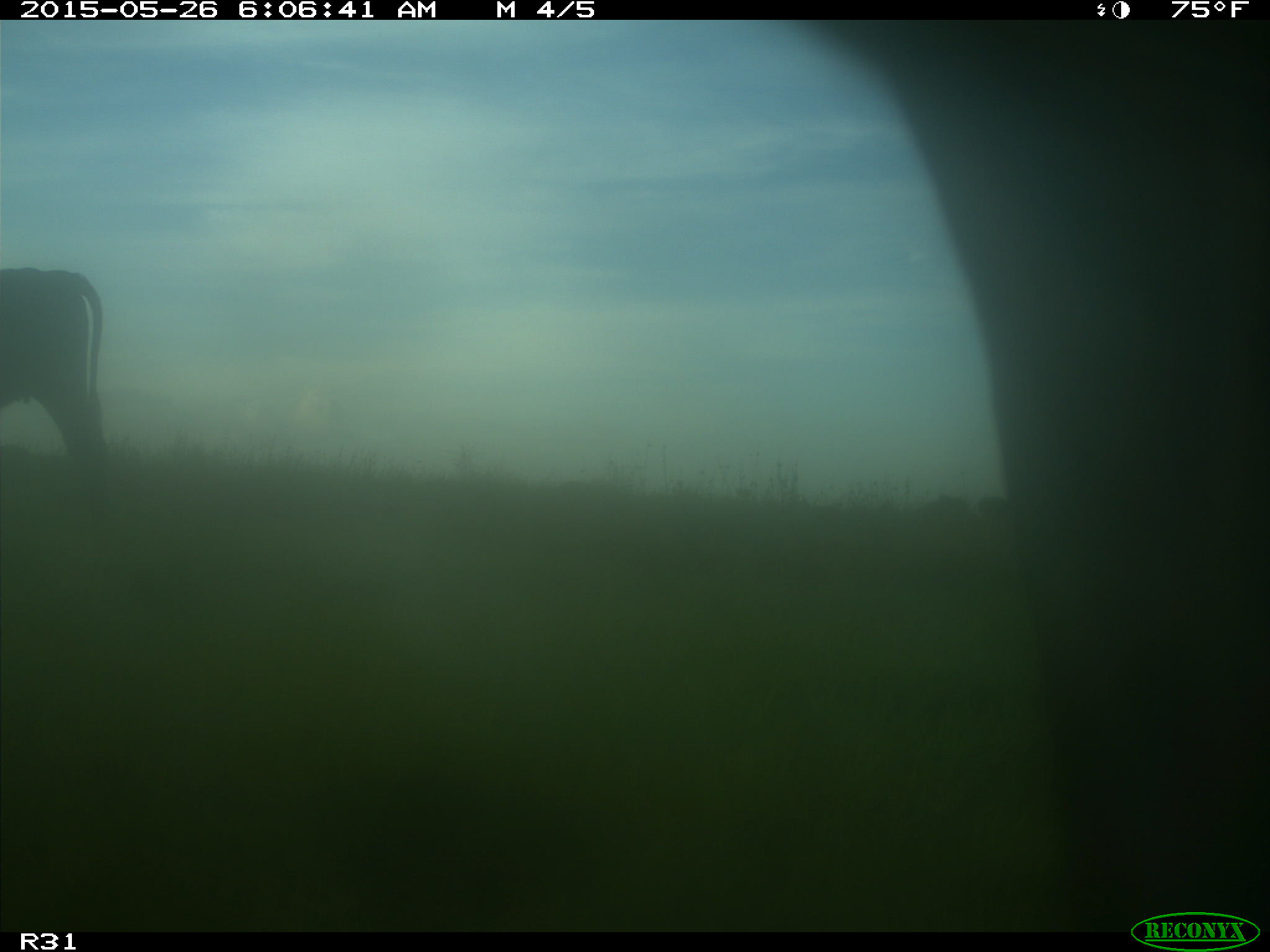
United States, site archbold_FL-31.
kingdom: Animalia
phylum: Chordata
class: Mammalia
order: Artiodactyla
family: Bovidae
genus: Bos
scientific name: Bos taurus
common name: domestic cow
Bos taurus (domestic cow).